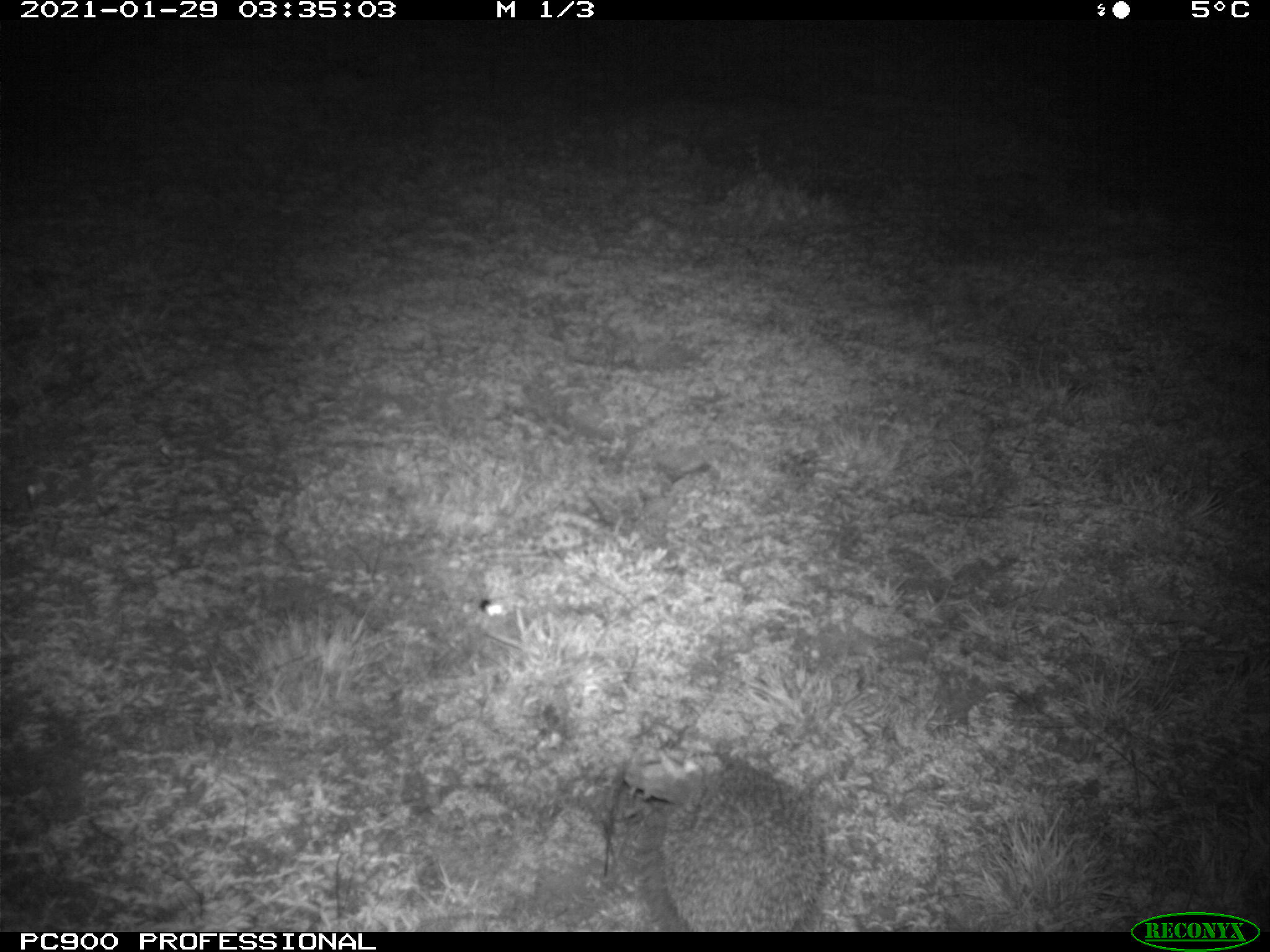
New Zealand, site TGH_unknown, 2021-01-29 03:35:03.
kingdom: Animalia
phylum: Chordata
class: Mammalia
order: Eulipotyphla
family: Erinaceidae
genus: Erinaceus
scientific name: Erinaceus europaeus europaeus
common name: european hedgehog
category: hedgehog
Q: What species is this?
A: Hedgehog (european hedgehog) (Erinaceus europaeus europaeus).